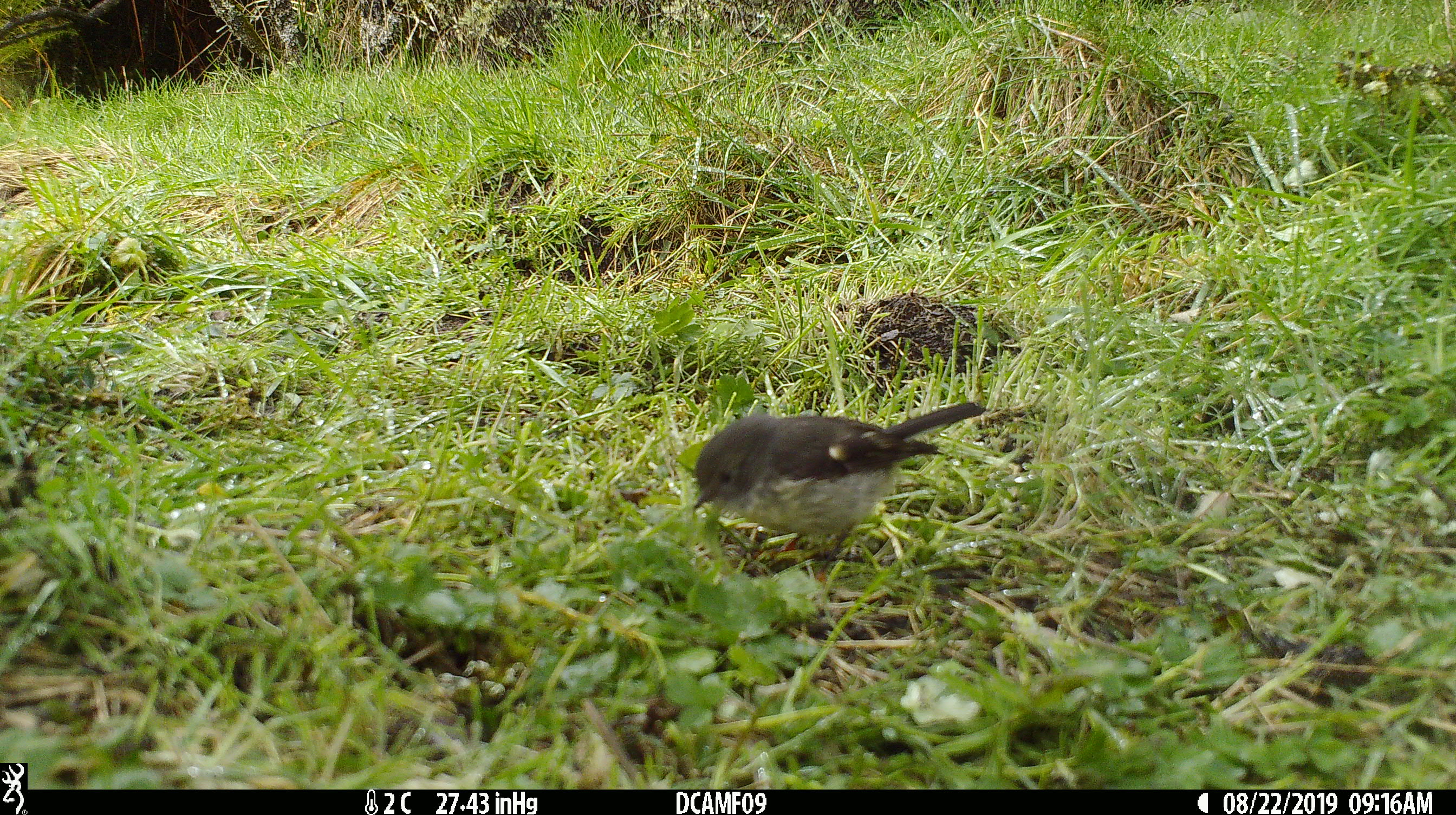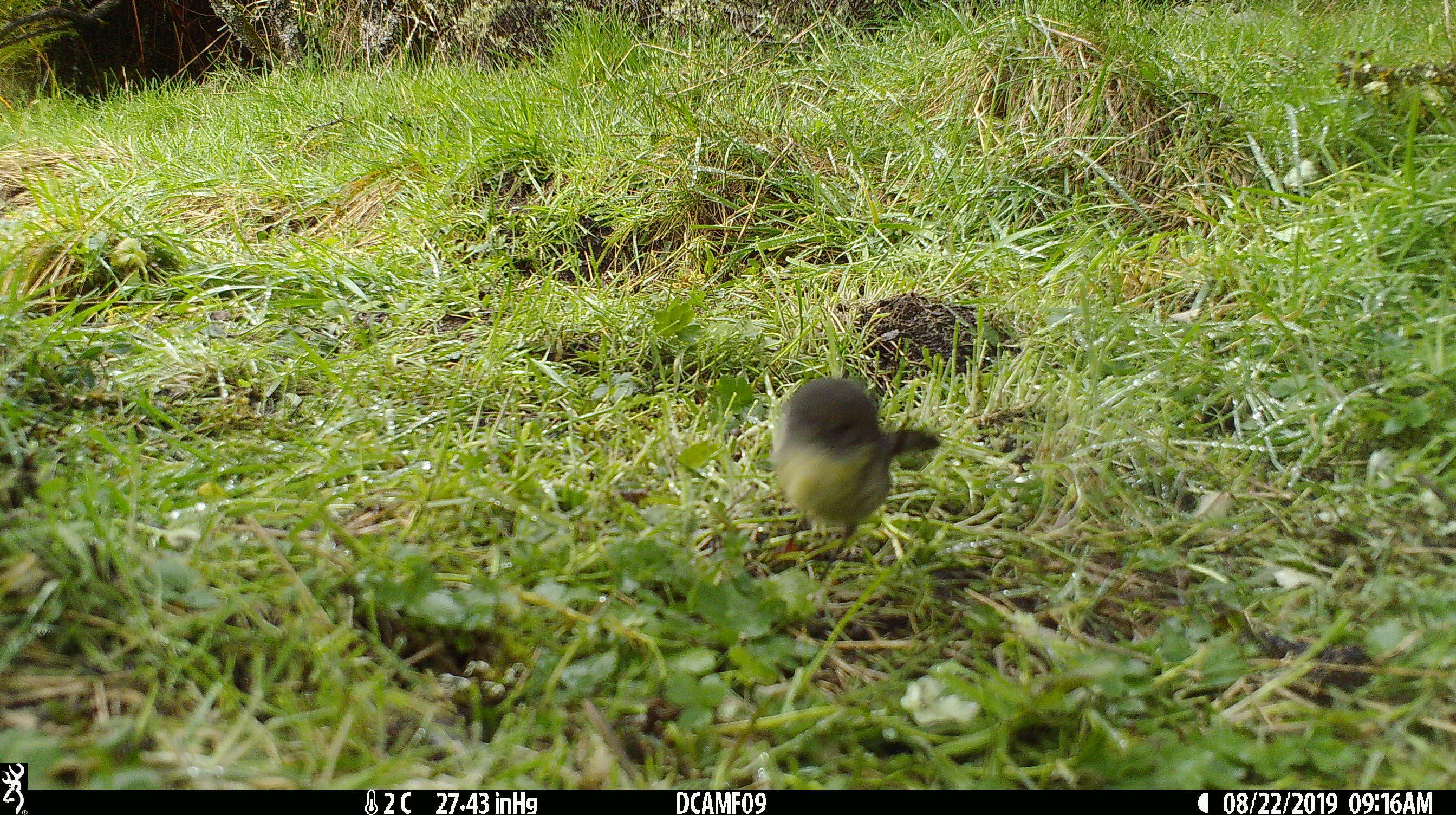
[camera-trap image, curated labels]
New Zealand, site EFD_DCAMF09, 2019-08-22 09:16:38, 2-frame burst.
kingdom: Animalia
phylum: Chordata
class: Aves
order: Passeriformes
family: Petroicidae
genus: Petroica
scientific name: Petroica macrocephala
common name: tomtit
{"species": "tomtit (Petroica macrocephala)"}